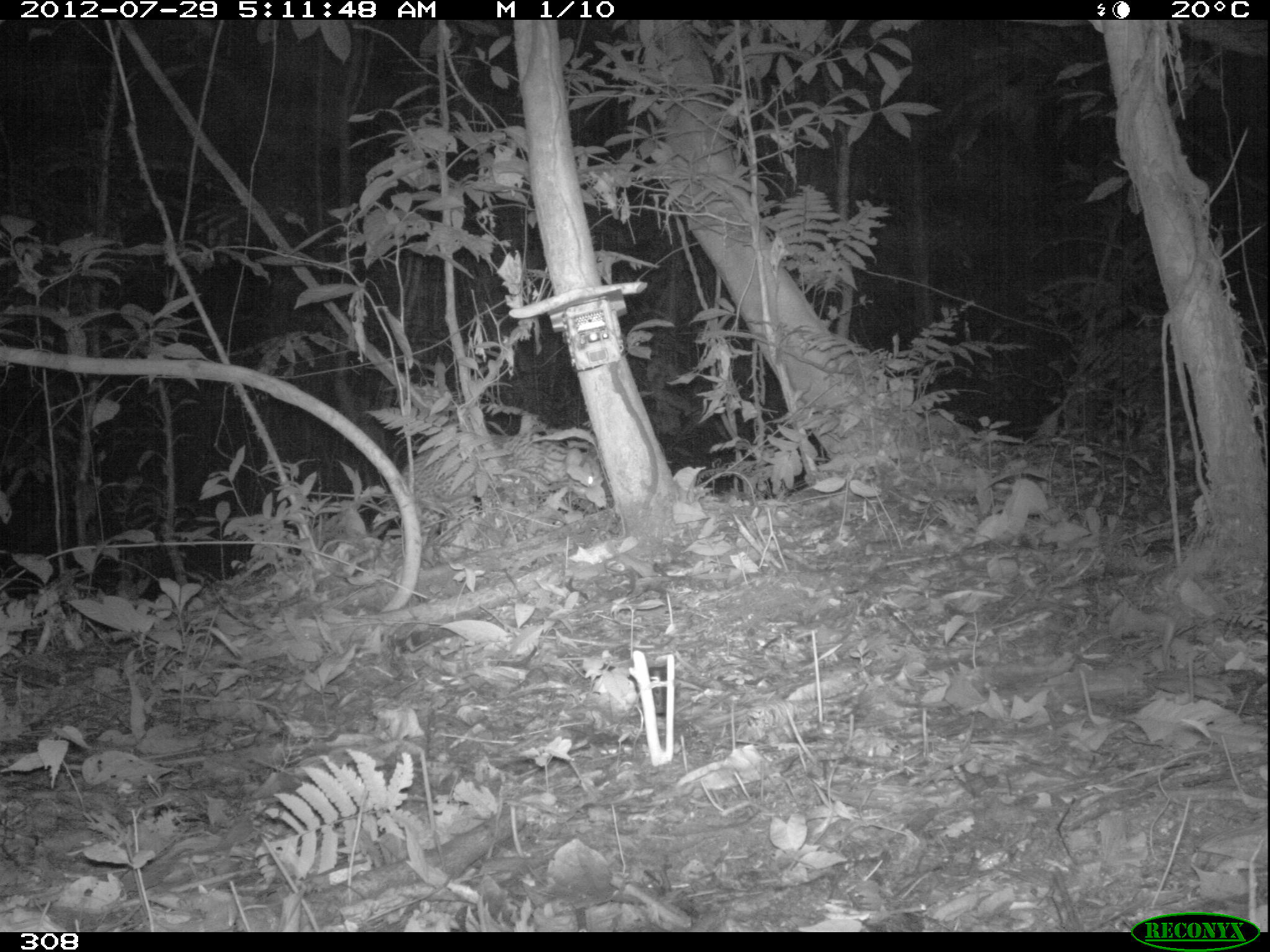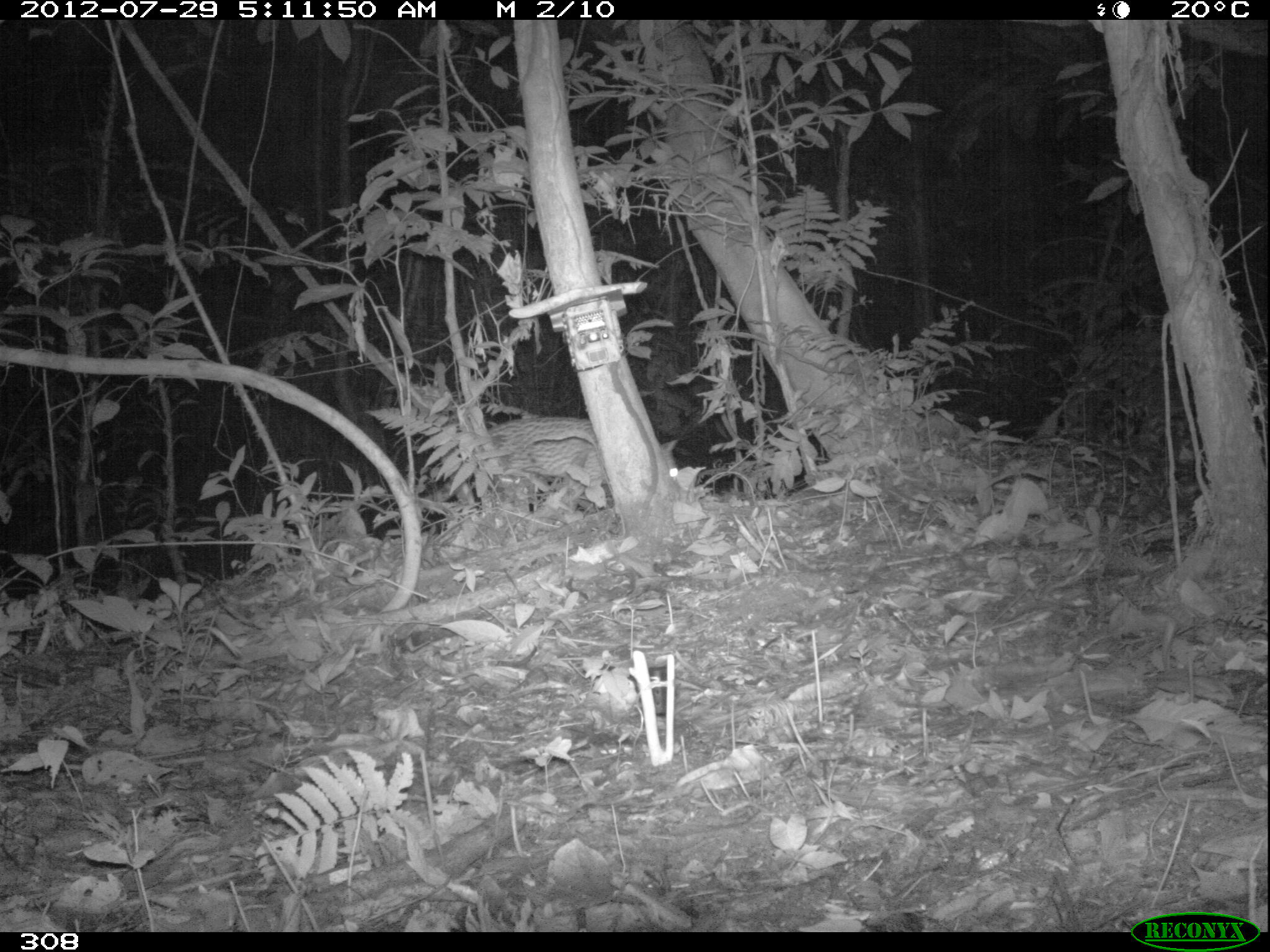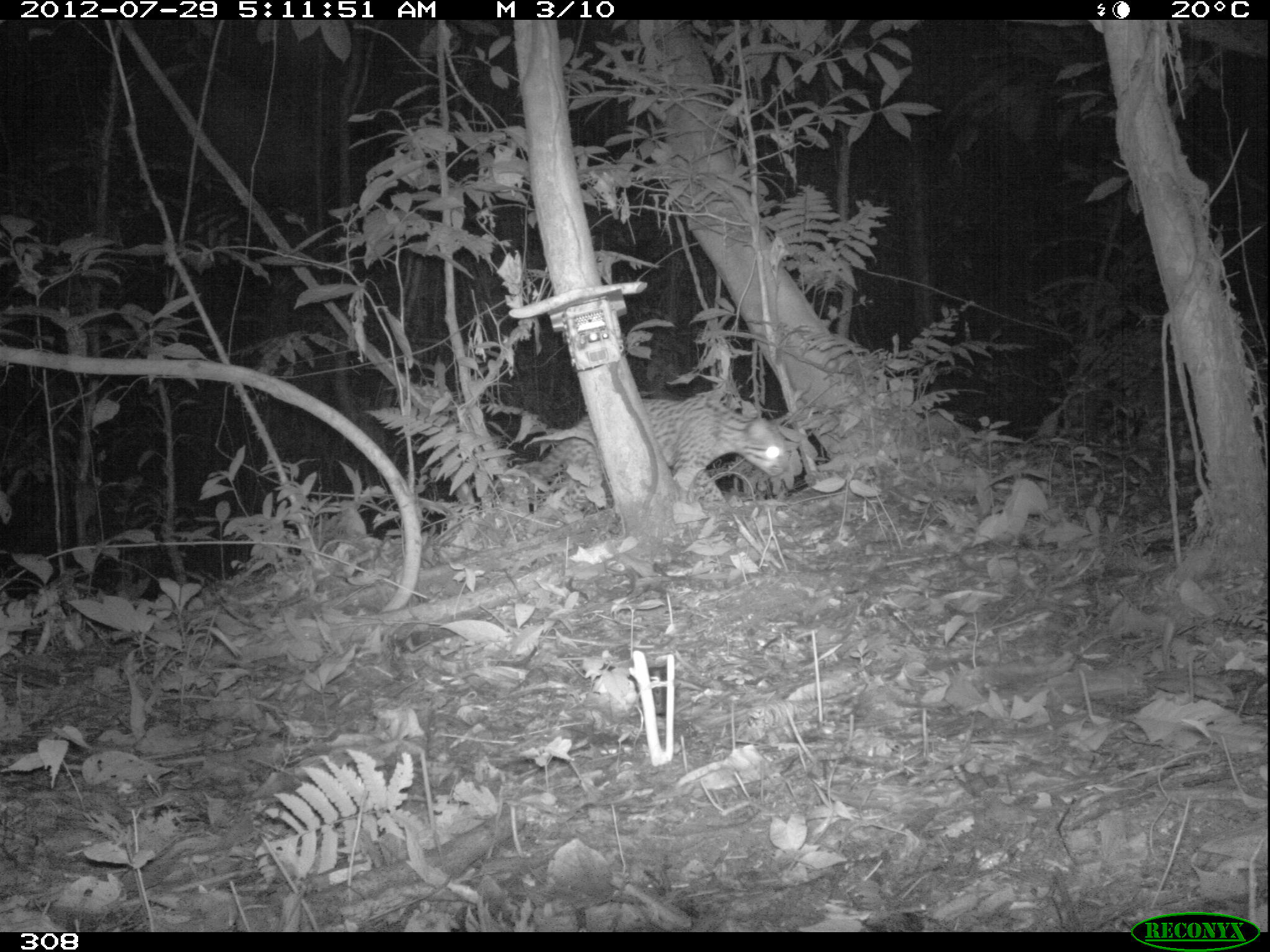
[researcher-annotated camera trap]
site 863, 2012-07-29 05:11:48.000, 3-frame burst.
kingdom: Animalia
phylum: Chordata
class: Mammalia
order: Carnivora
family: Felidae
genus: Leopardus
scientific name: Leopardus pardalis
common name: ocelot